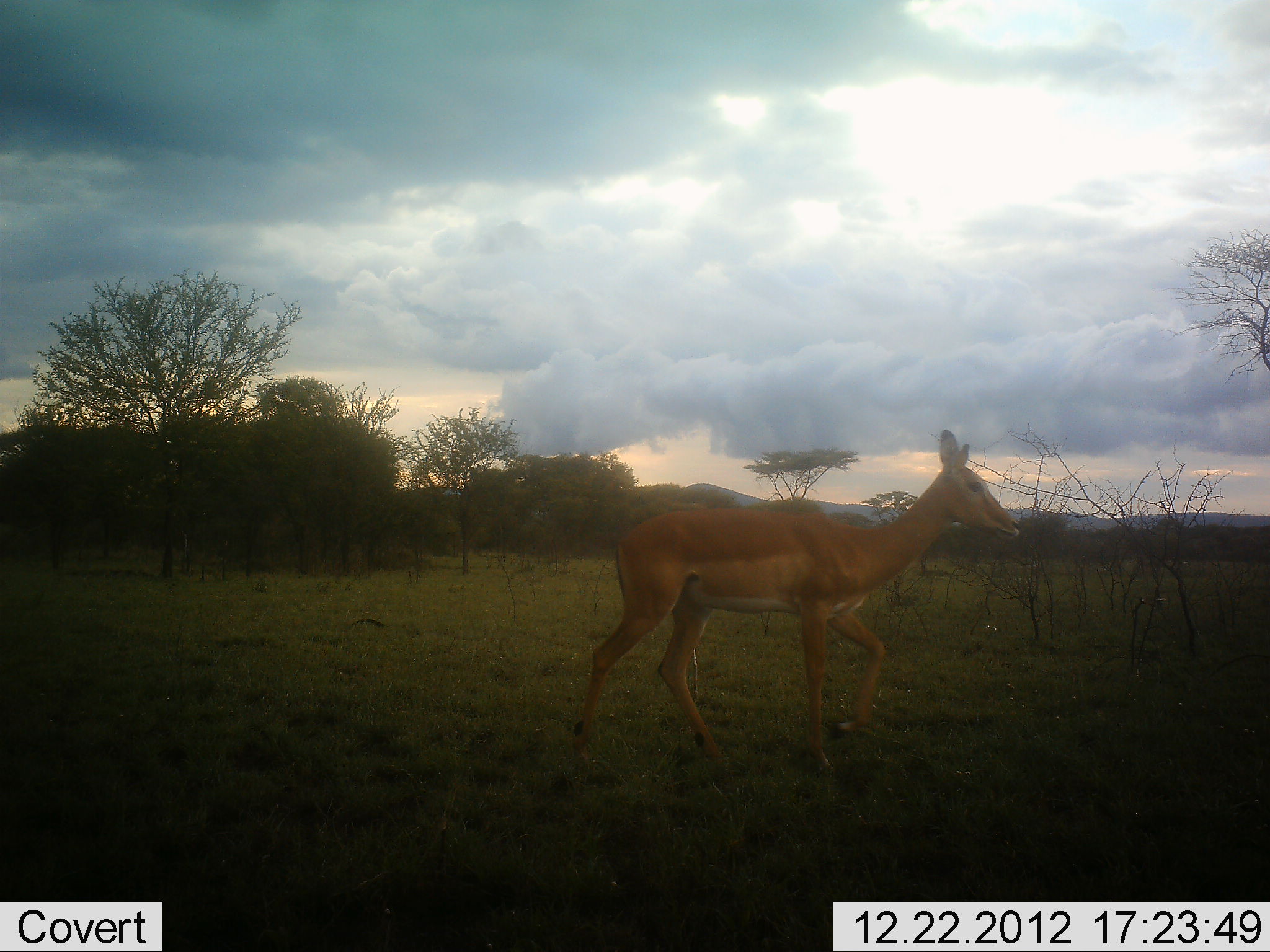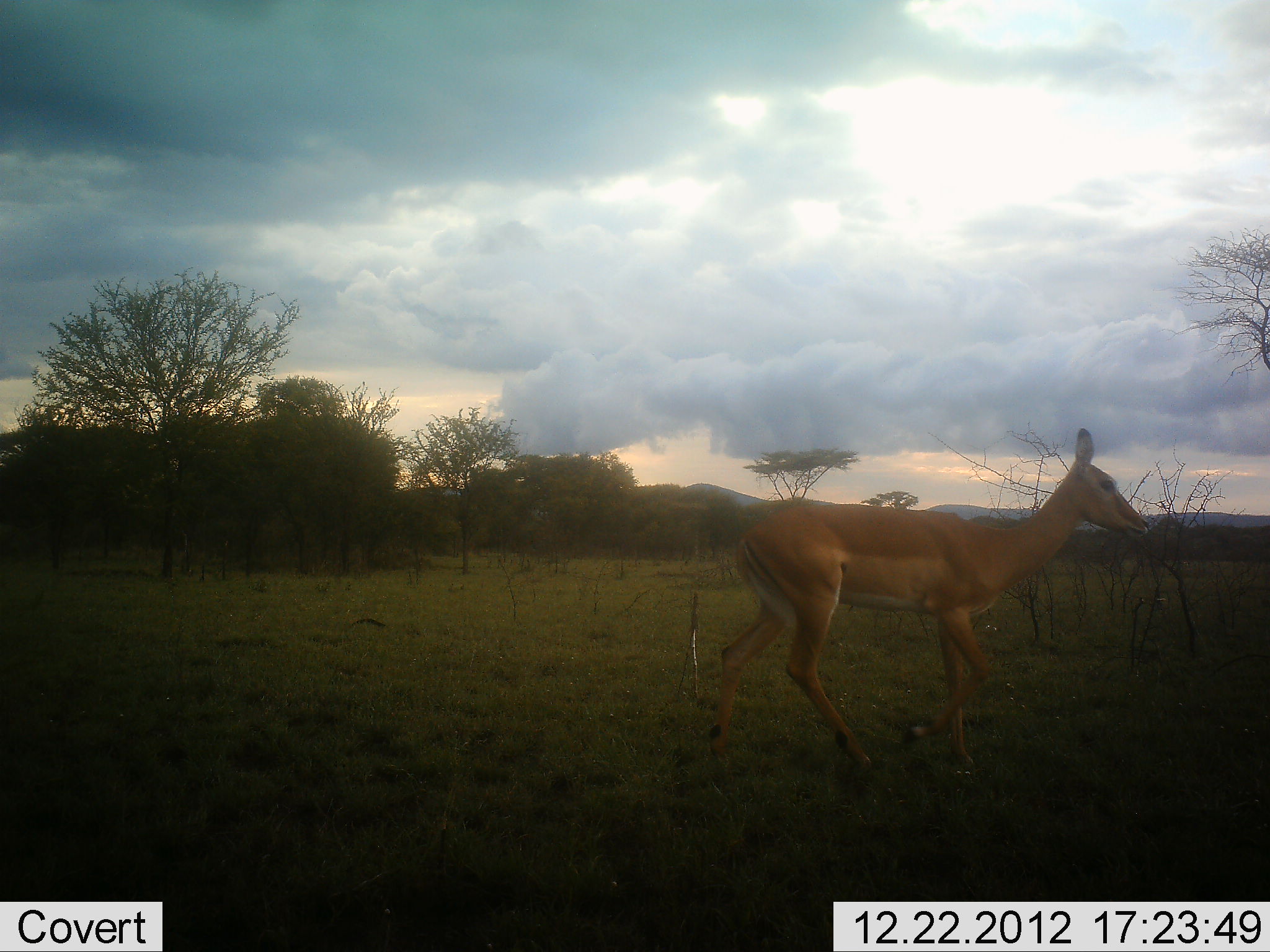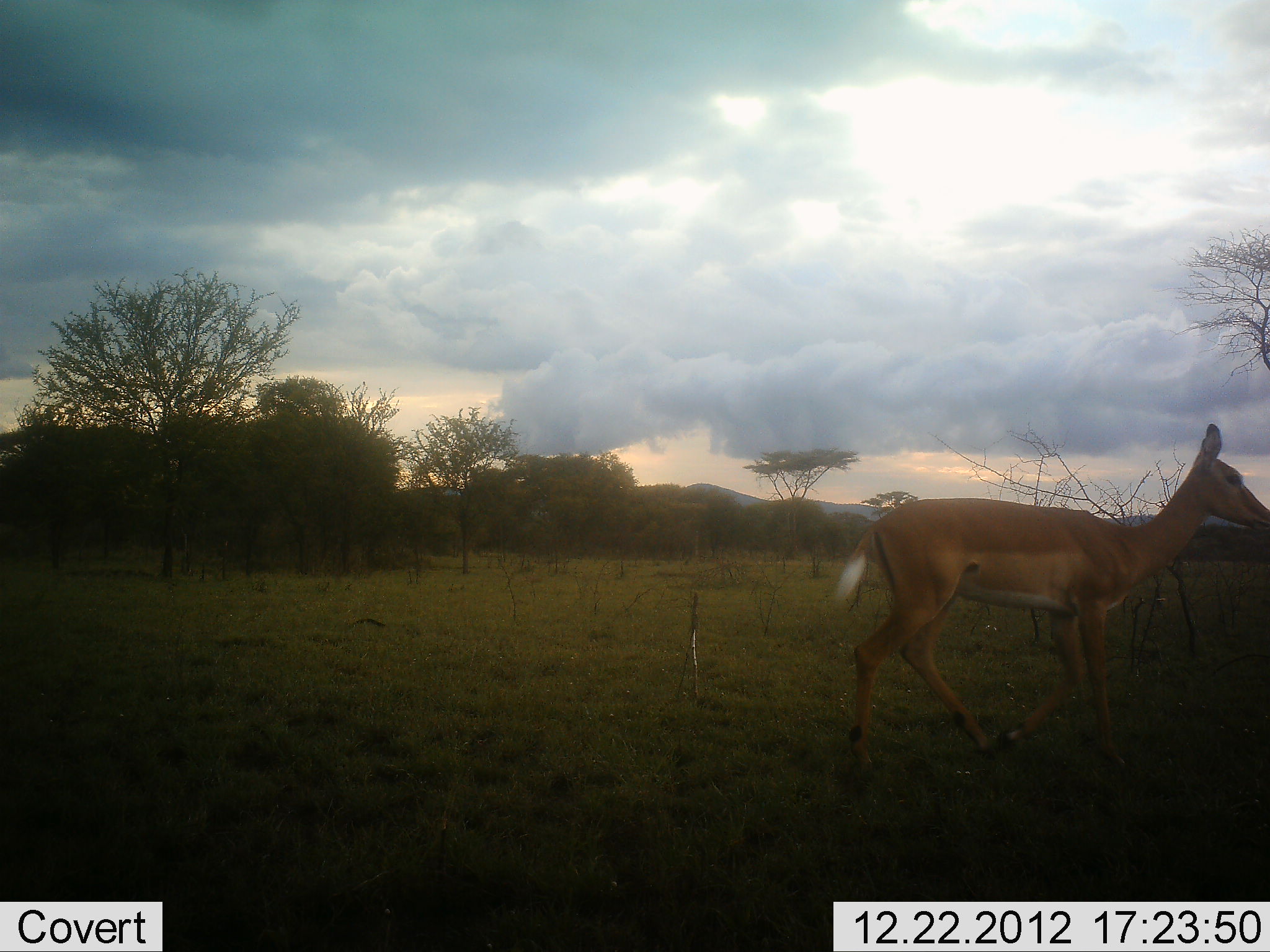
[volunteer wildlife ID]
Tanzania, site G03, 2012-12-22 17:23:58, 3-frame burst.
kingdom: Animalia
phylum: Chordata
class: Mammalia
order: Artiodactyla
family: Bovidae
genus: Aepyceros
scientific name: Aepyceros melampus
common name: impala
Impala (Aepyceros melampus), count 1. Behavior (volunteer vote fractions): standing 0%, resting 0%, moving 100%, interacting 0%. Young present (vote fraction): 0%. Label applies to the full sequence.